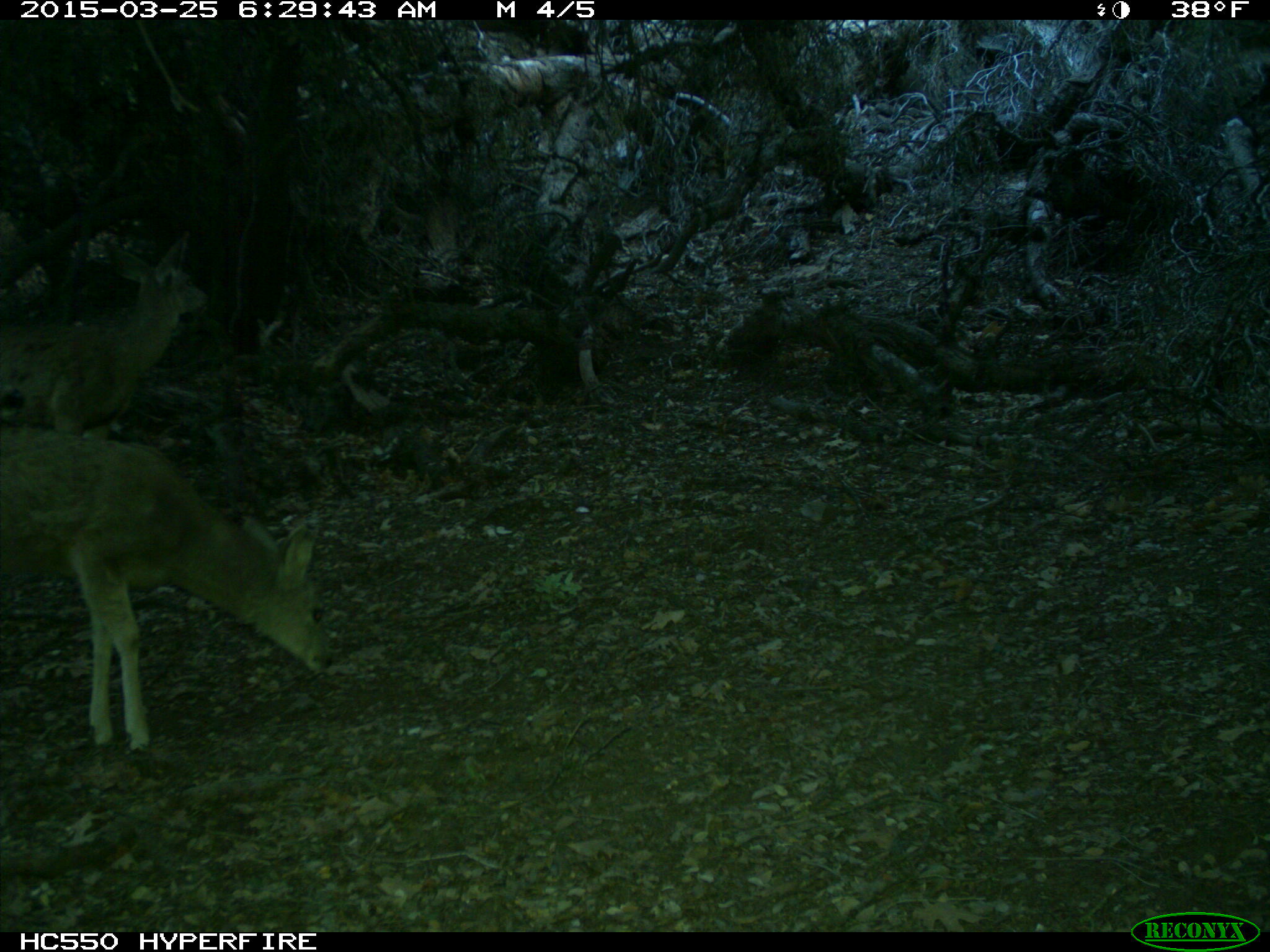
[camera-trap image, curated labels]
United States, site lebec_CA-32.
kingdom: Animalia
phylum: Chordata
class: Mammalia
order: Artiodactyla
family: Cervidae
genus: Odocoileus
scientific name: Odocoileus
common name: deer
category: unidentified deer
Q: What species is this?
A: Unidentified deer (deer) (Odocoileus).